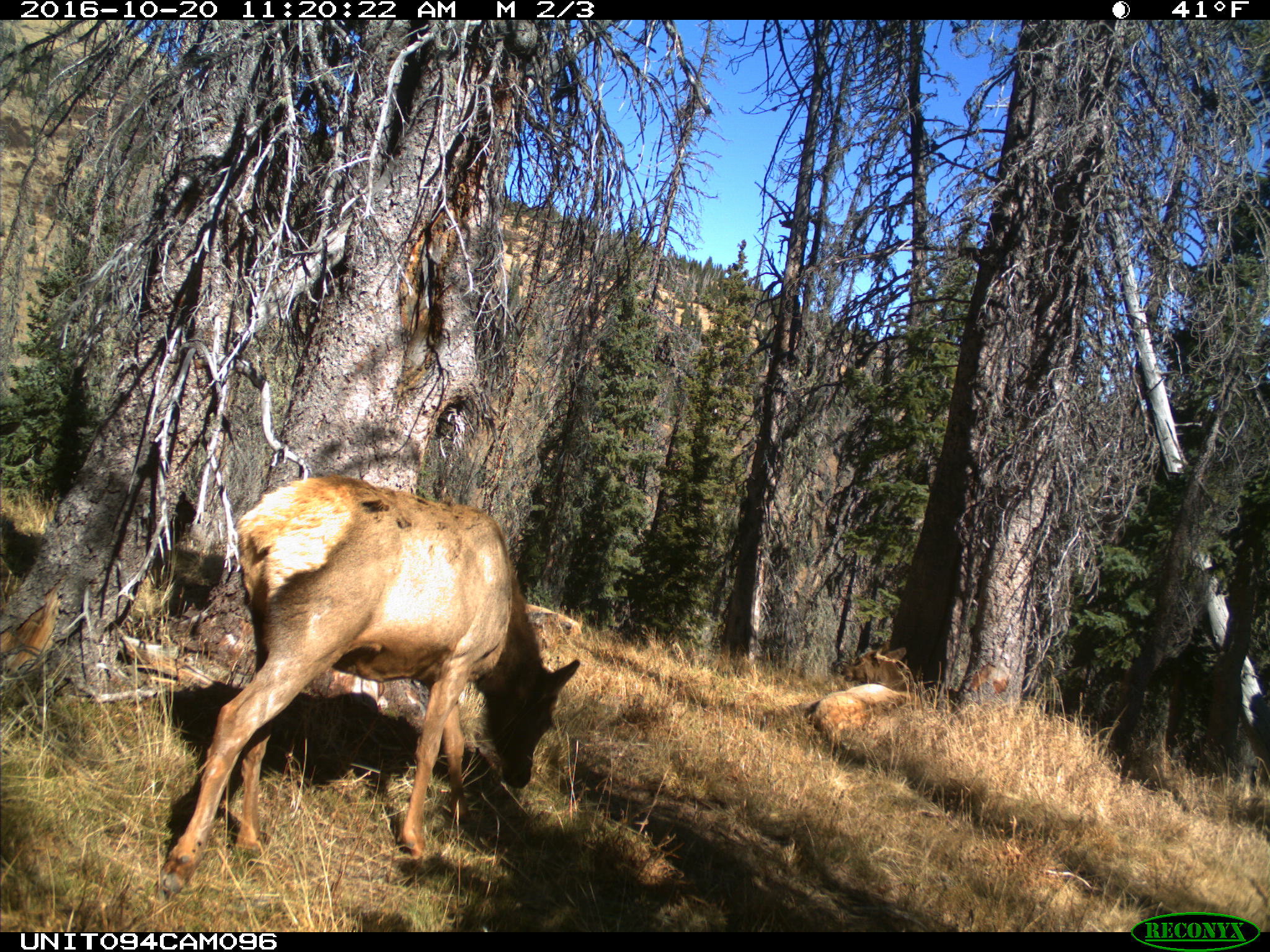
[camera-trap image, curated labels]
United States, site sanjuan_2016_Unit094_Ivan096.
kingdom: Animalia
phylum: Chordata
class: Mammalia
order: Artiodactyla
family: Cervidae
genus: Cervus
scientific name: Cervus elaphus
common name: red deer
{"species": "Cervus elaphus (red deer)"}